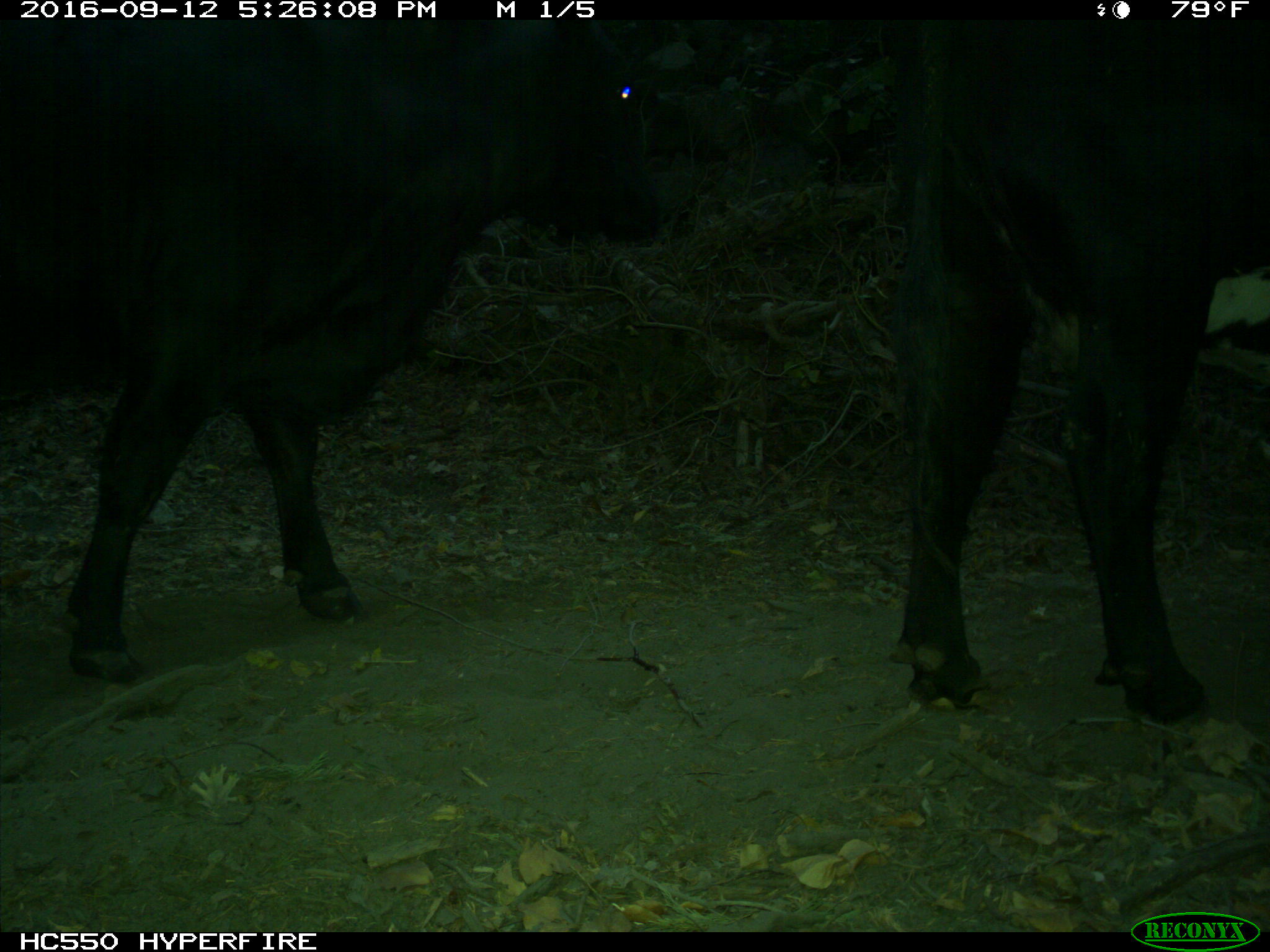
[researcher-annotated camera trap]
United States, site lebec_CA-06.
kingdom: Animalia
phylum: Chordata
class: Mammalia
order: Artiodactyla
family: Bovidae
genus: Bos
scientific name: Bos taurus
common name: domestic cow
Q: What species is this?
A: Bos taurus (domestic cow).